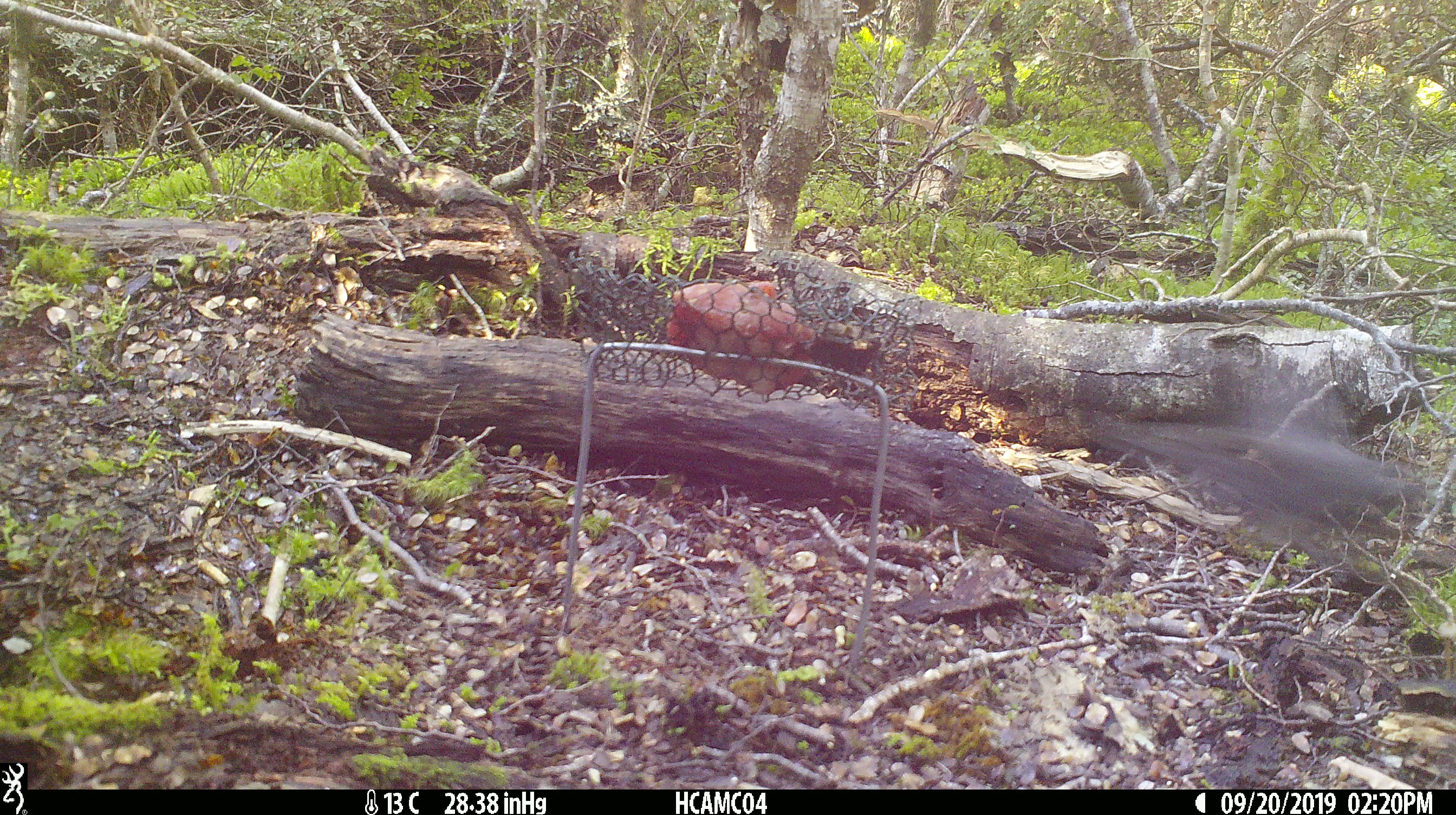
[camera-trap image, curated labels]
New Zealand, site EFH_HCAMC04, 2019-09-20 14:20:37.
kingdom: Animalia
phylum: Chordata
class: Aves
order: Passeriformes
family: Petroicidae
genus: Petroica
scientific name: Petroica australis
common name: new zealand robin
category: robin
Robin (new zealand robin) (Petroica australis).